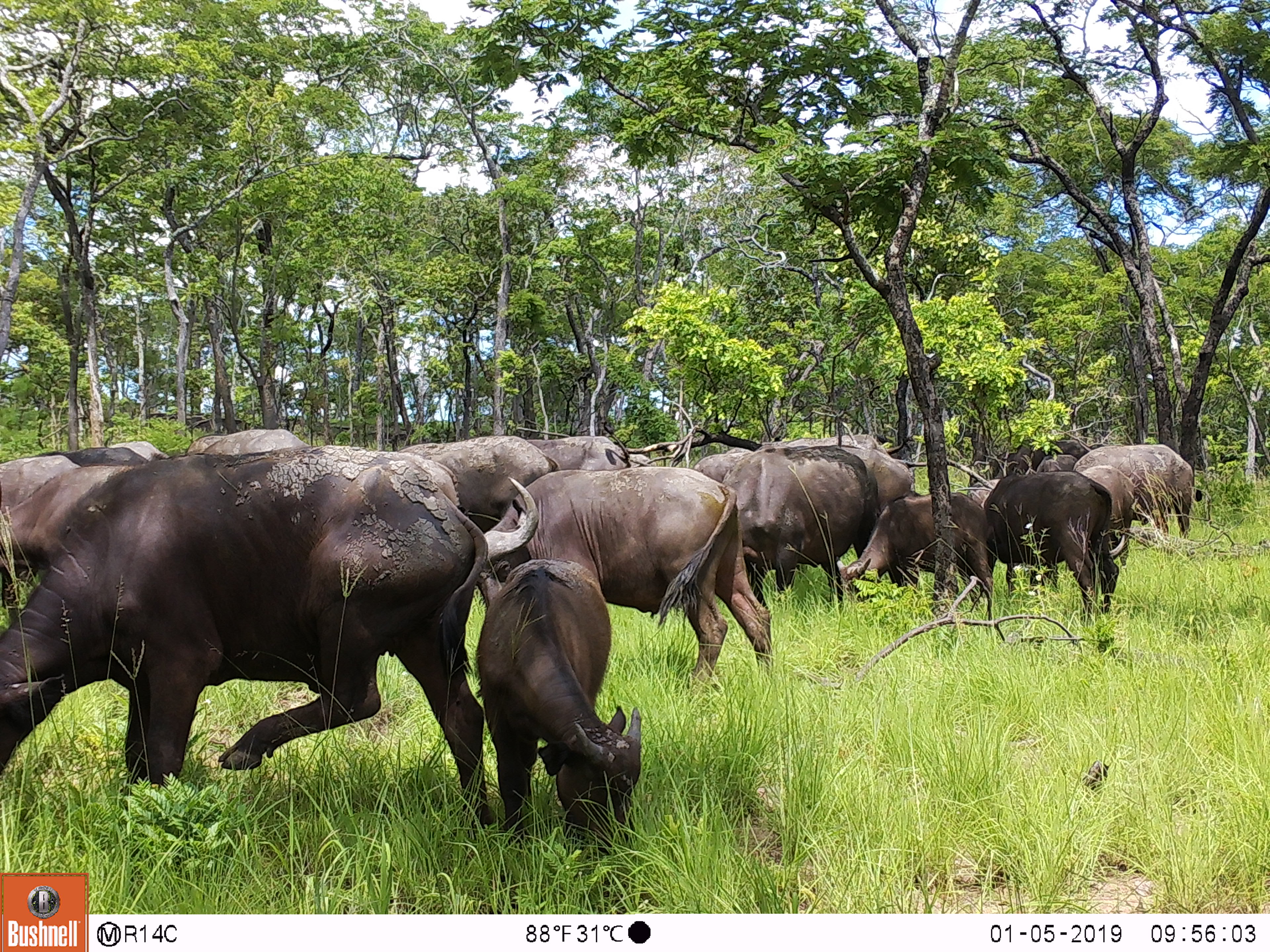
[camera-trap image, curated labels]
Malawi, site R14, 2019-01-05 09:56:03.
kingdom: Animalia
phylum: Chordata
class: Mammalia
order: Artiodactyla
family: Bovidae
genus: Syncerus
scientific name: Syncerus caffer caffer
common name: cape buffalo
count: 14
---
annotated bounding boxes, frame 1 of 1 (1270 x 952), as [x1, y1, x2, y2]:
cape buffalo: [0, 443, 494, 839]; [462, 467, 784, 684]; [469, 554, 661, 857]; [721, 443, 887, 591]; [828, 489, 999, 622]; [979, 466, 1123, 619]; [0, 460, 125, 598]; [394, 431, 560, 532]; [1068, 440, 1206, 543]; [1074, 465, 1135, 569]; [2, 457, 76, 517]; [180, 421, 312, 453]; [529, 436, 639, 464]; [49, 442, 162, 464]